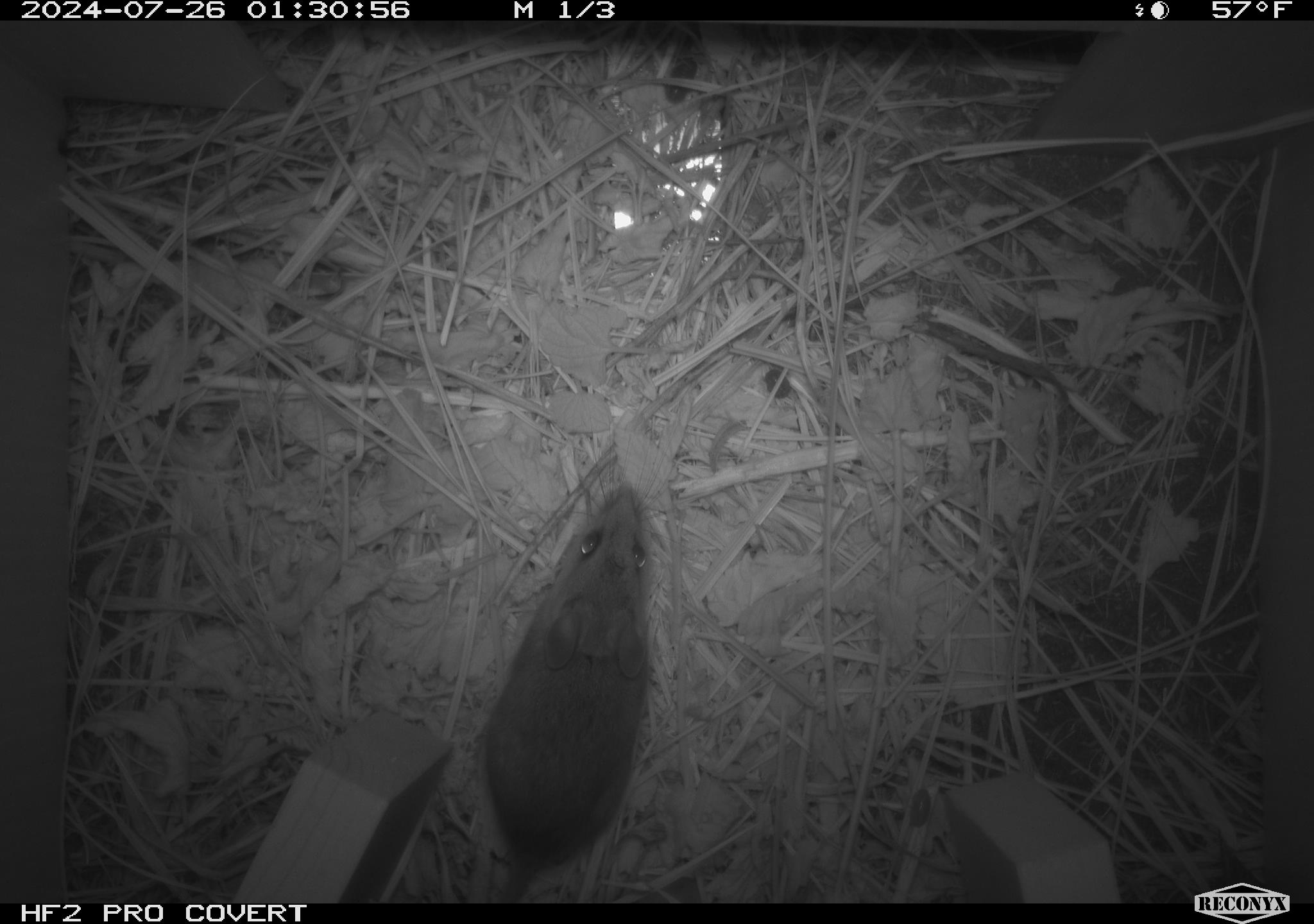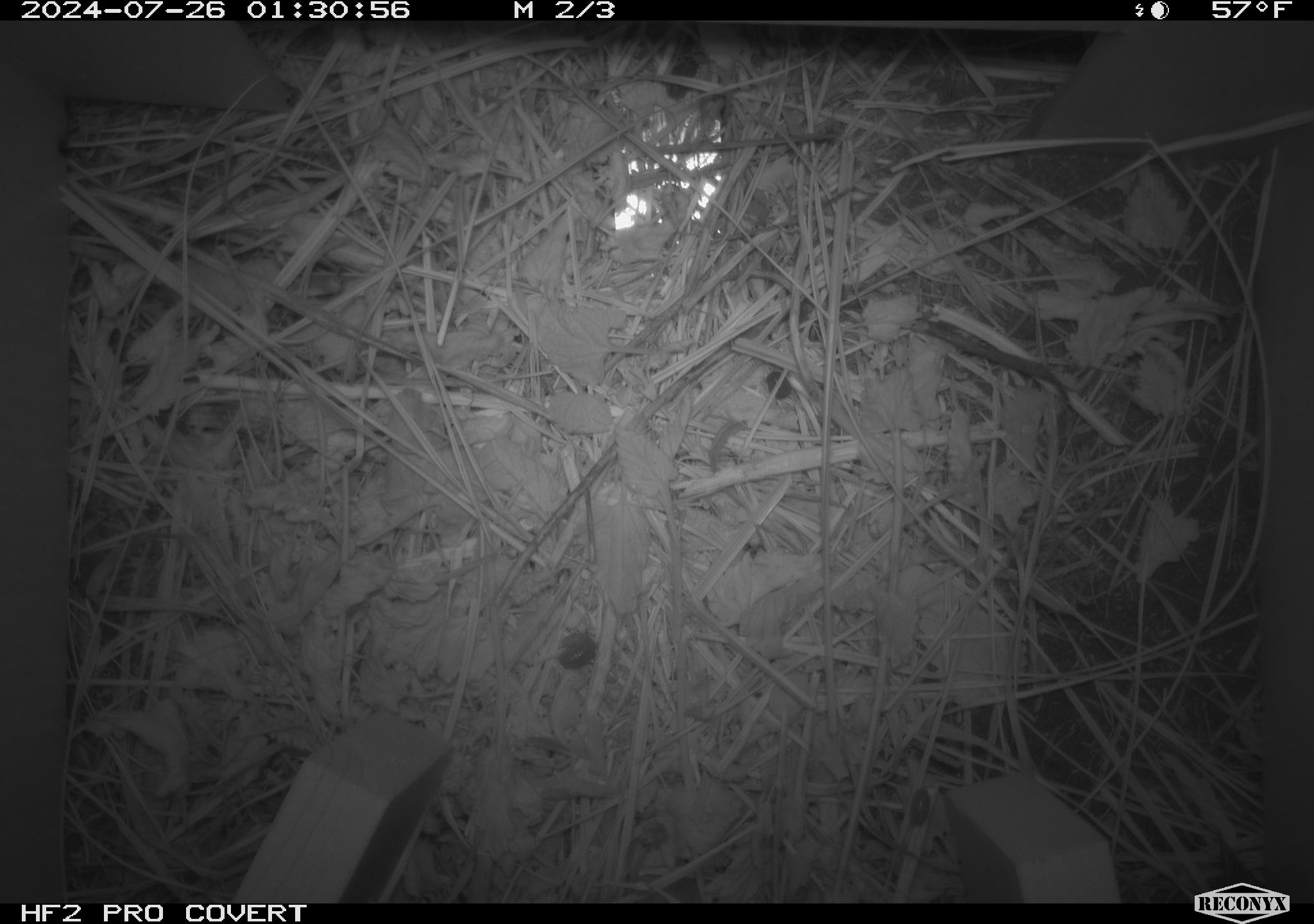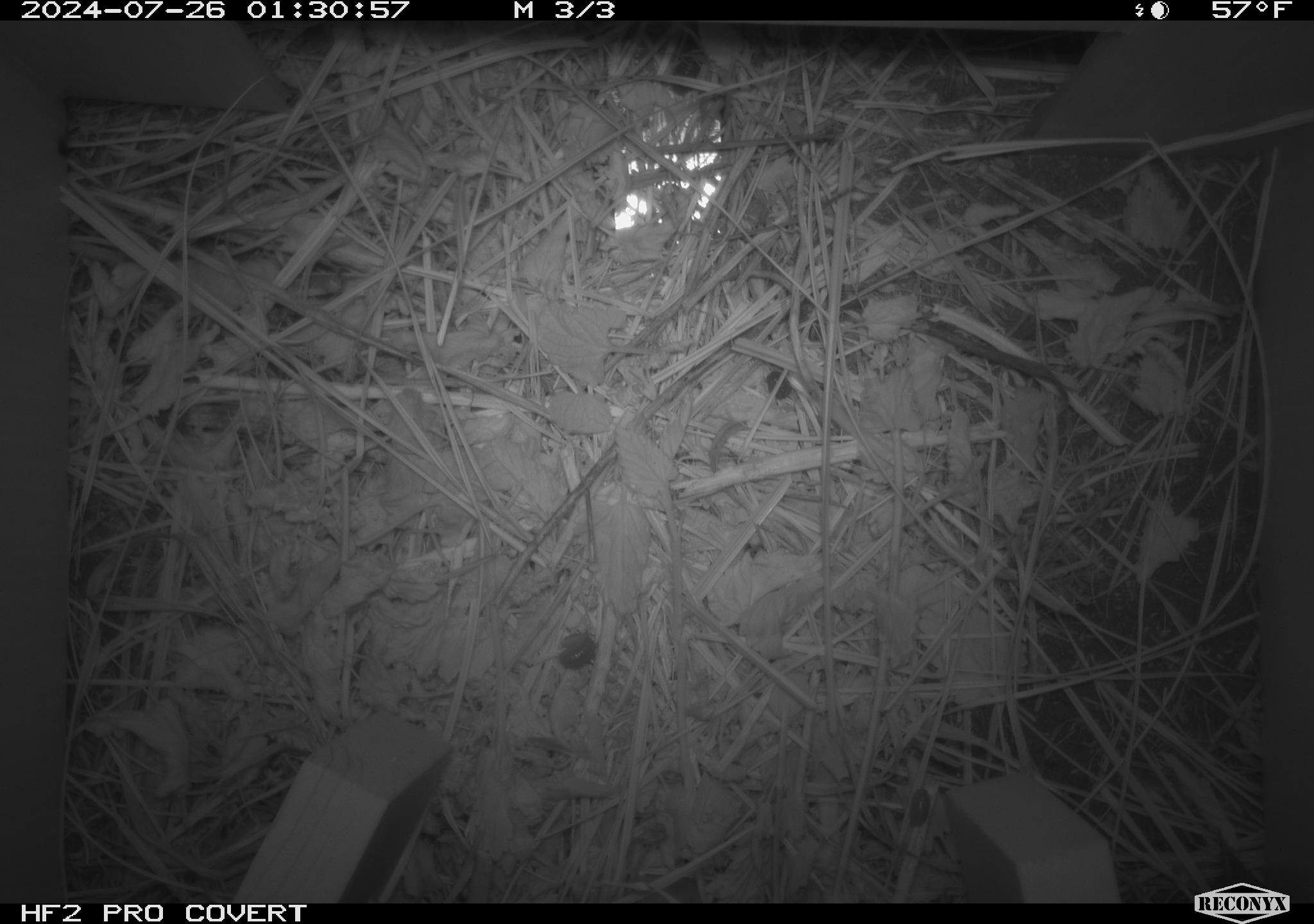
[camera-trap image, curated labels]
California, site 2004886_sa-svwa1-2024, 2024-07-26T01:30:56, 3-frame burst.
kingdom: Animalia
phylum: Chordata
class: Mammalia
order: Rodentia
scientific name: Rodentia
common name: mouse species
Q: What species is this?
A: Mouse species (Rodentia).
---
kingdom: Animalia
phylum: Arthropoda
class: Malacostraca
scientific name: Malacostraca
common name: amphipods, crabs, isopods, krill, lobsters and shrimps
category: malacostracan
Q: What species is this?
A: Malacostracan (amphipods, crabs, isopods, krill, lobsters and shrimps) (Malacostraca).